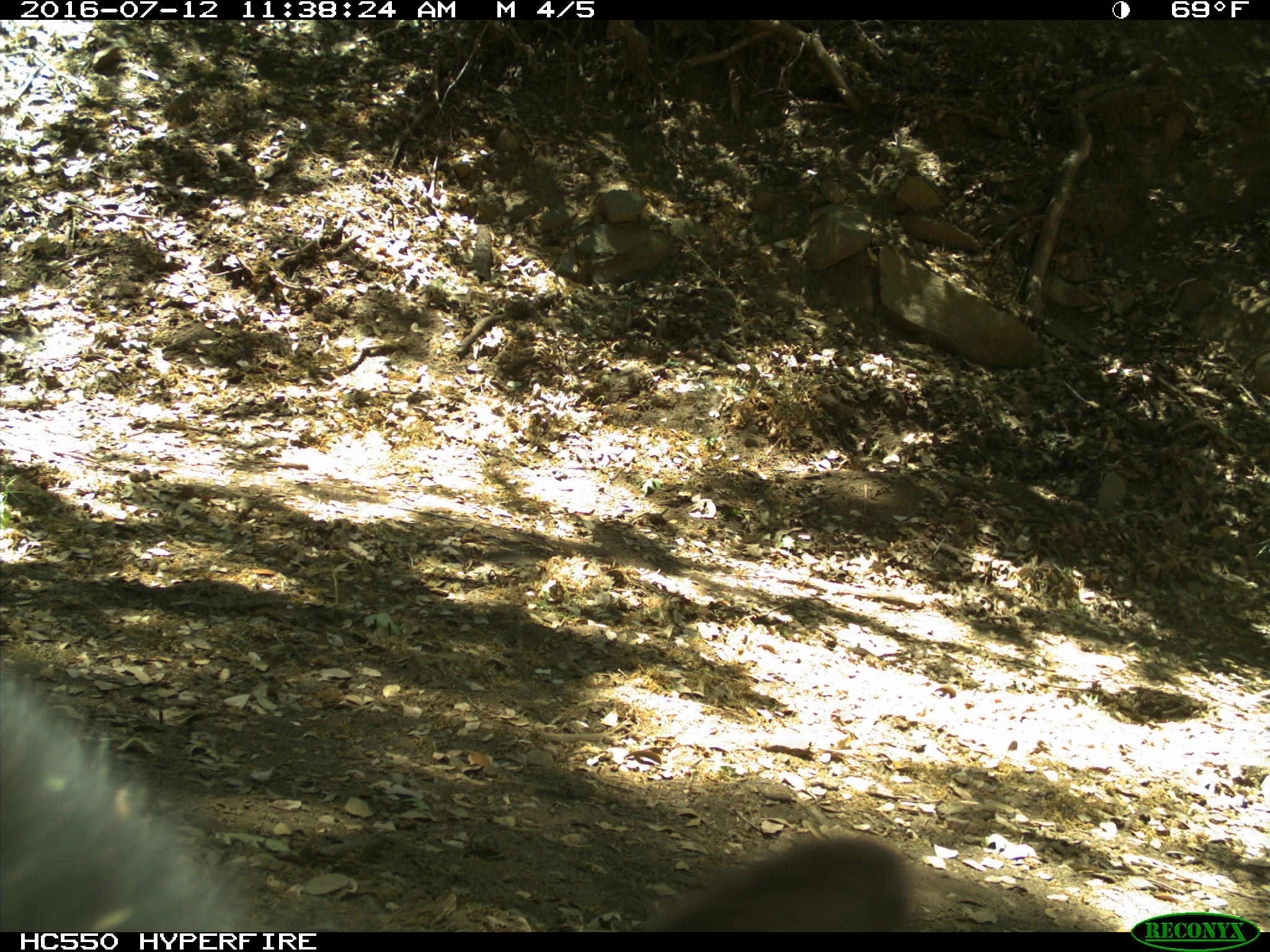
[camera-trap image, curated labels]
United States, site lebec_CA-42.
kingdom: Animalia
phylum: Chordata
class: Mammalia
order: Carnivora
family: Ursidae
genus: Ursus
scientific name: Ursus americanus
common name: american black bear